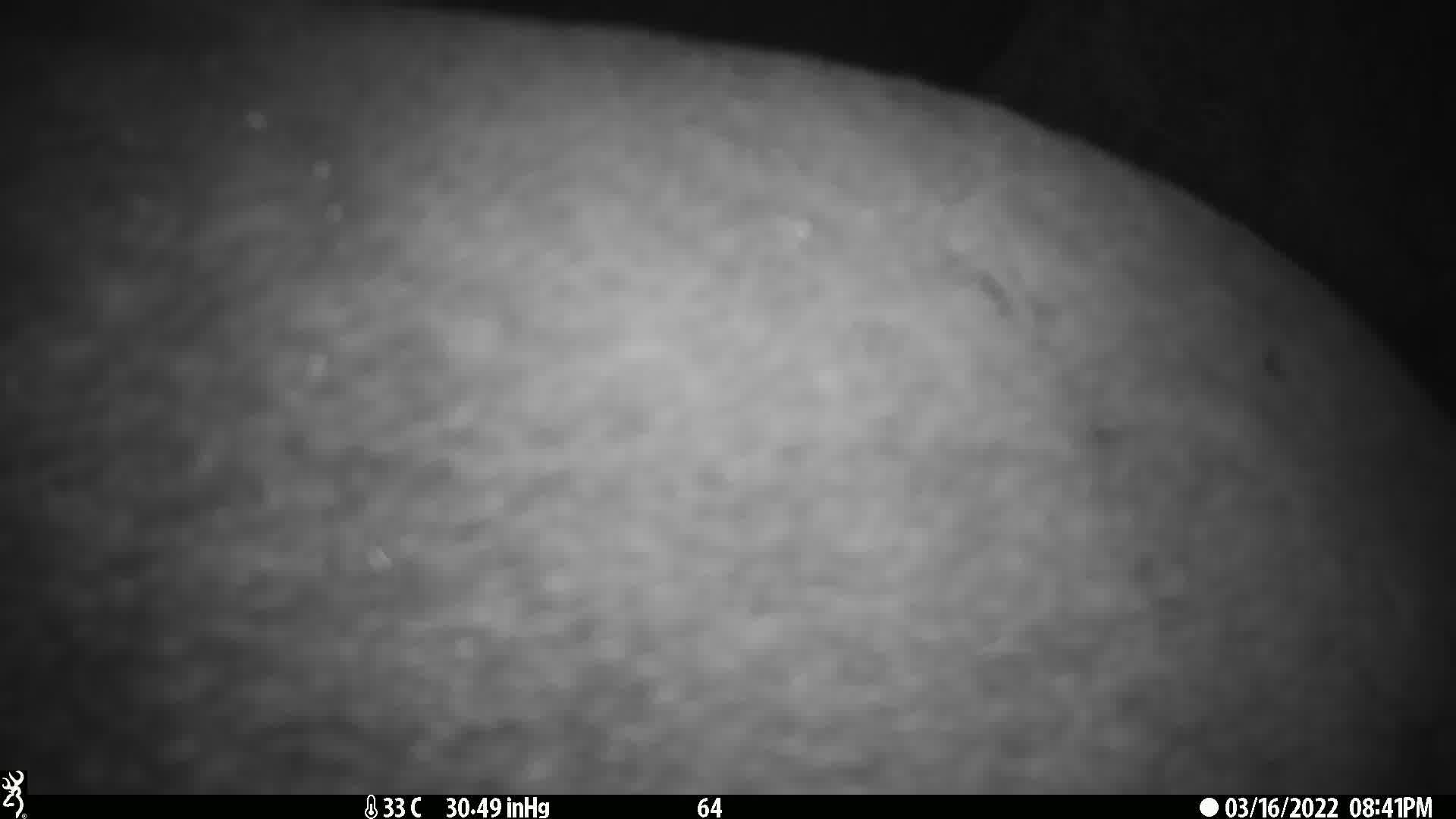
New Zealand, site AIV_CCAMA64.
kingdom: Animalia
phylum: Chordata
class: Mammalia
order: Carnivora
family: Otariidae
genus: Phocarctos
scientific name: Phocarctos hookeri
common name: new zealand sea lion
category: sealion